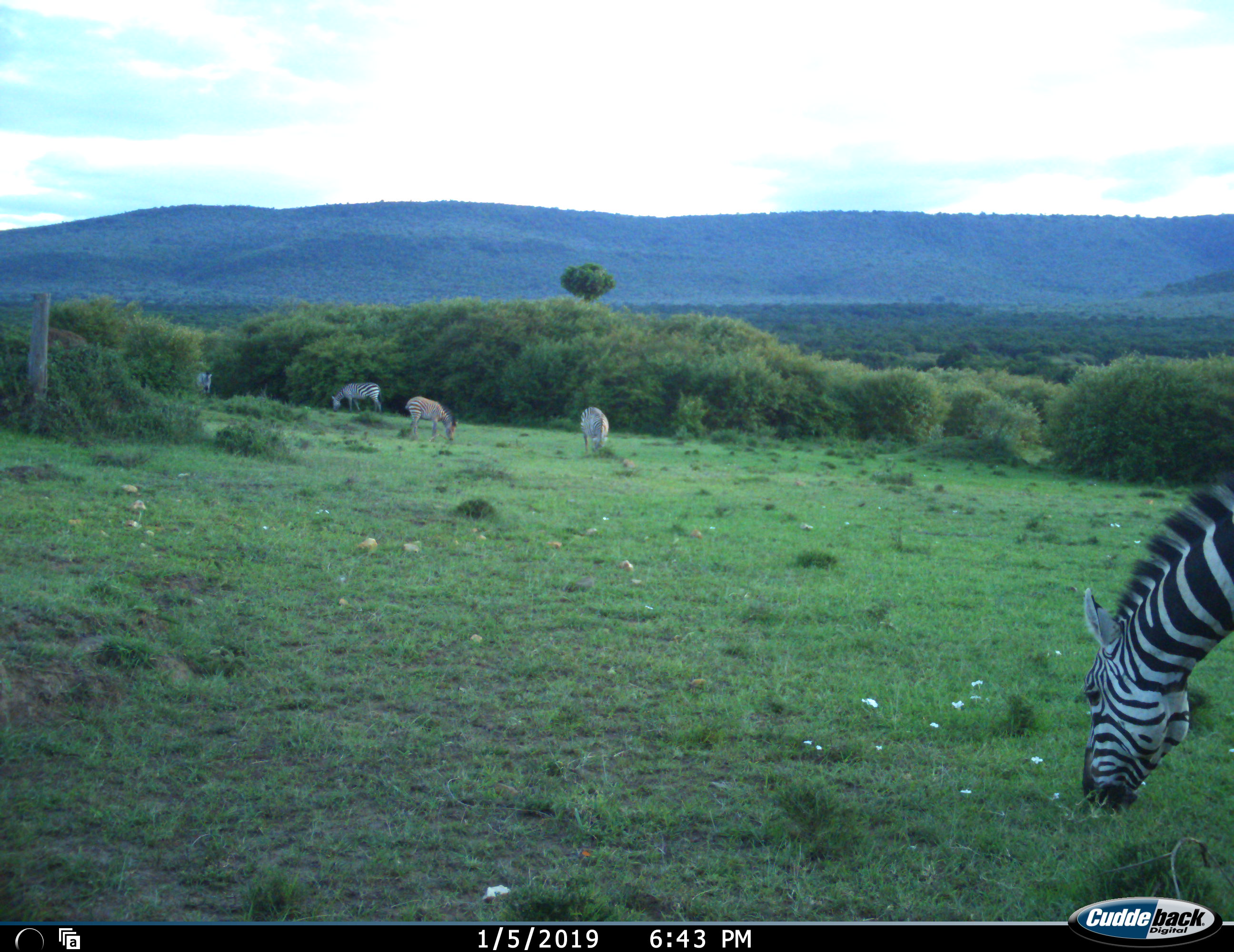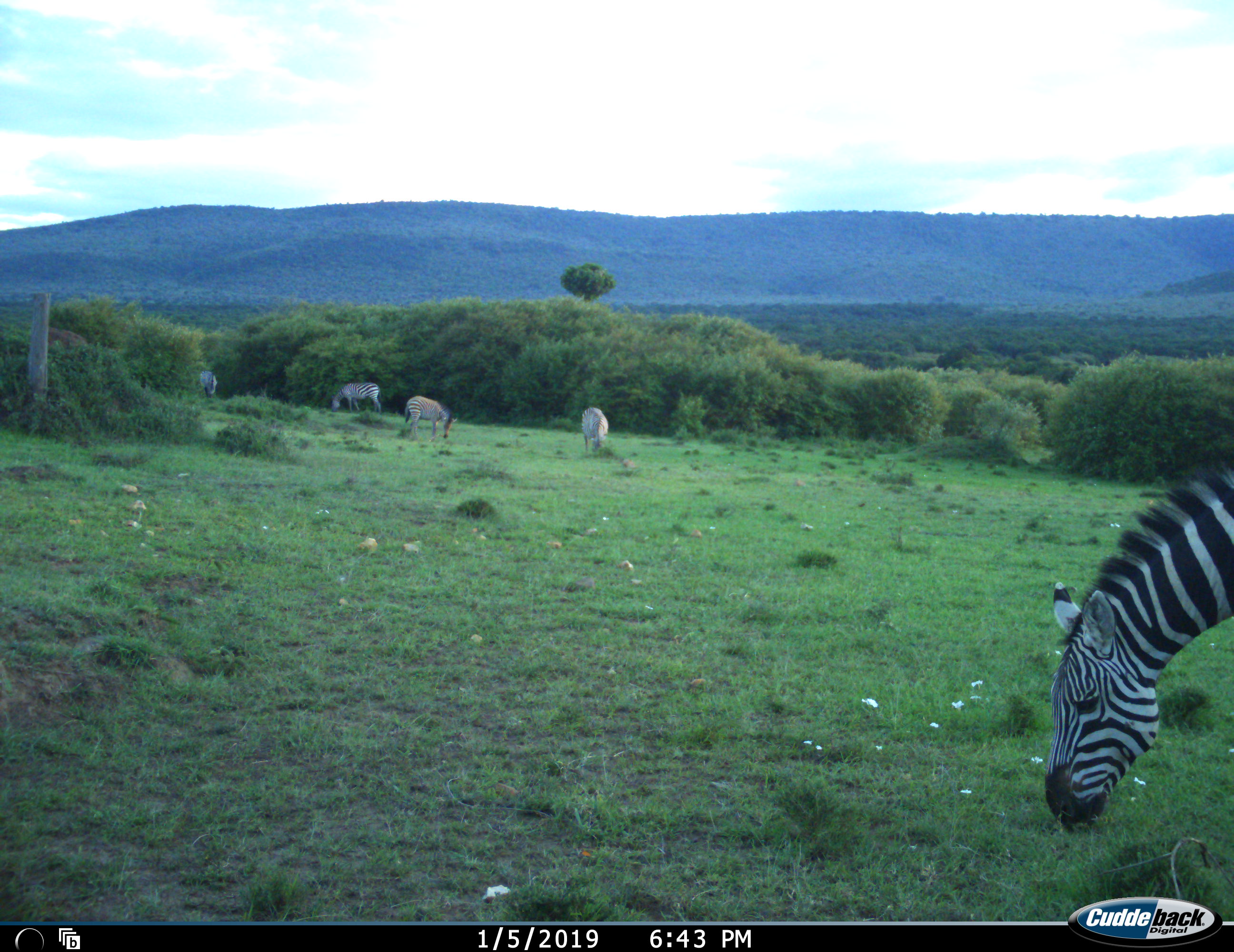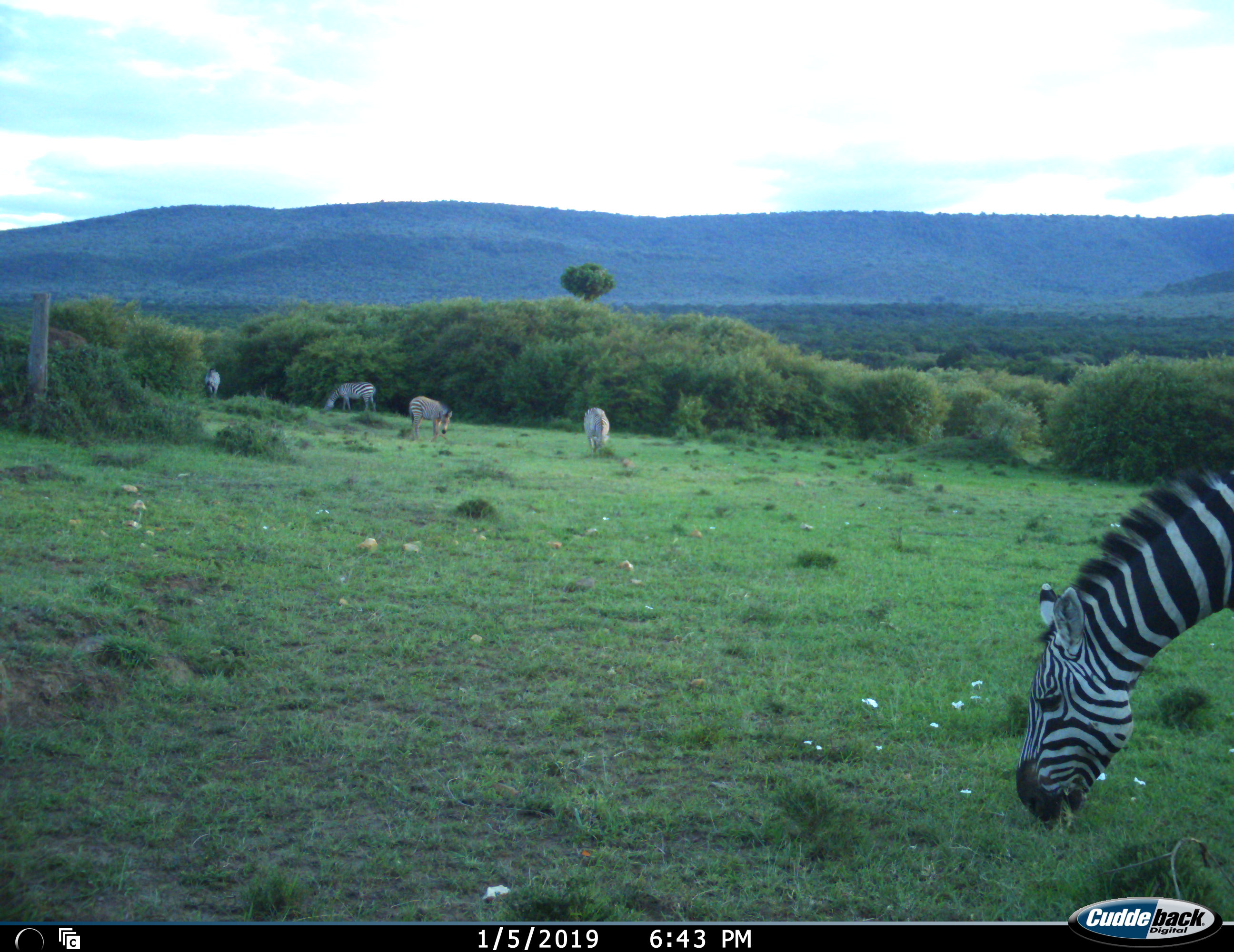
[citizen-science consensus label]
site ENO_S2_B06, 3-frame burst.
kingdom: Animalia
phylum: Chordata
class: Mammalia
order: Perissodactyla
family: Equidae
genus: Equus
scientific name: Equus quagga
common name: plains zebra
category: zebraplains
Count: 5.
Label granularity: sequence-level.